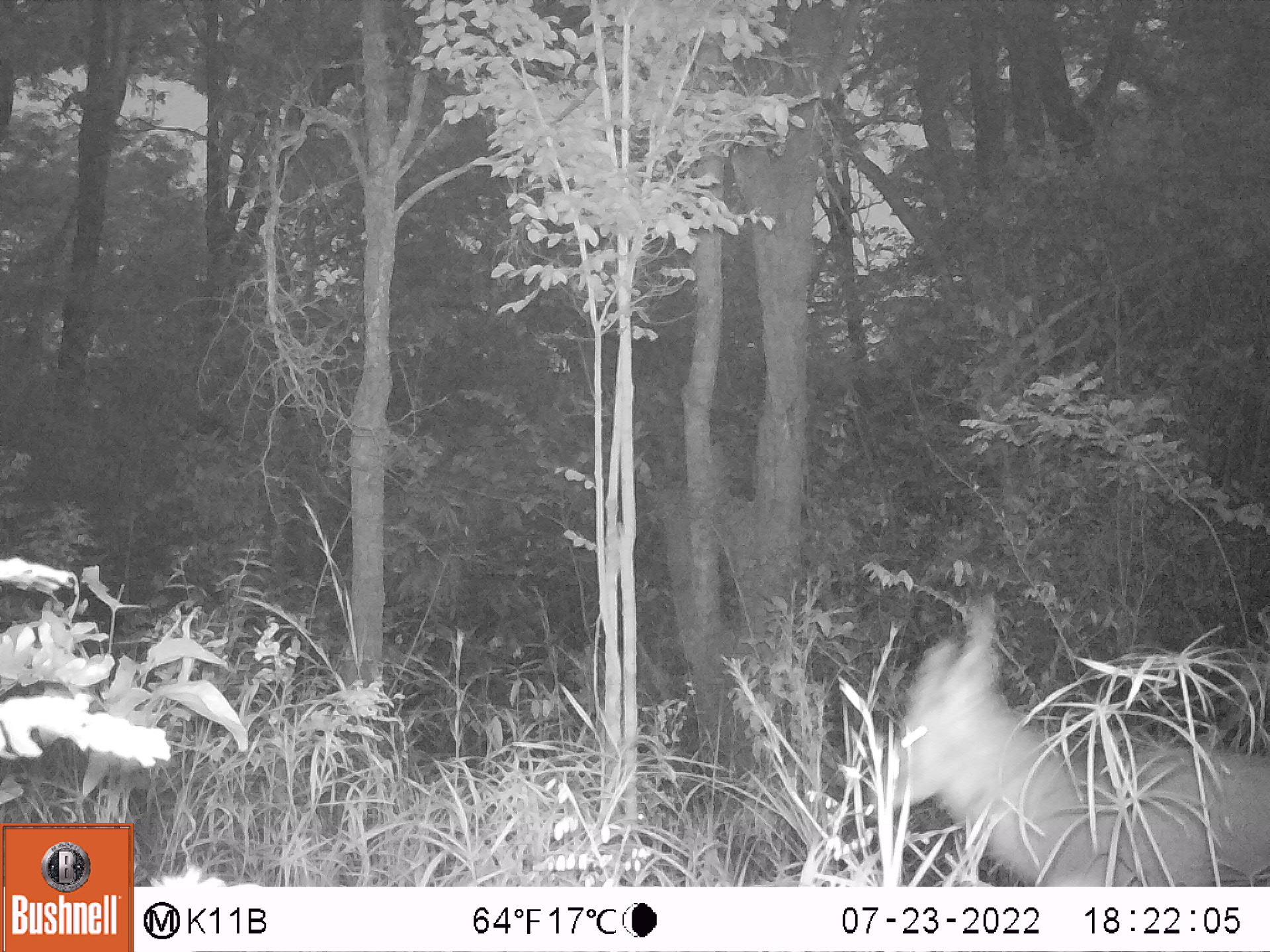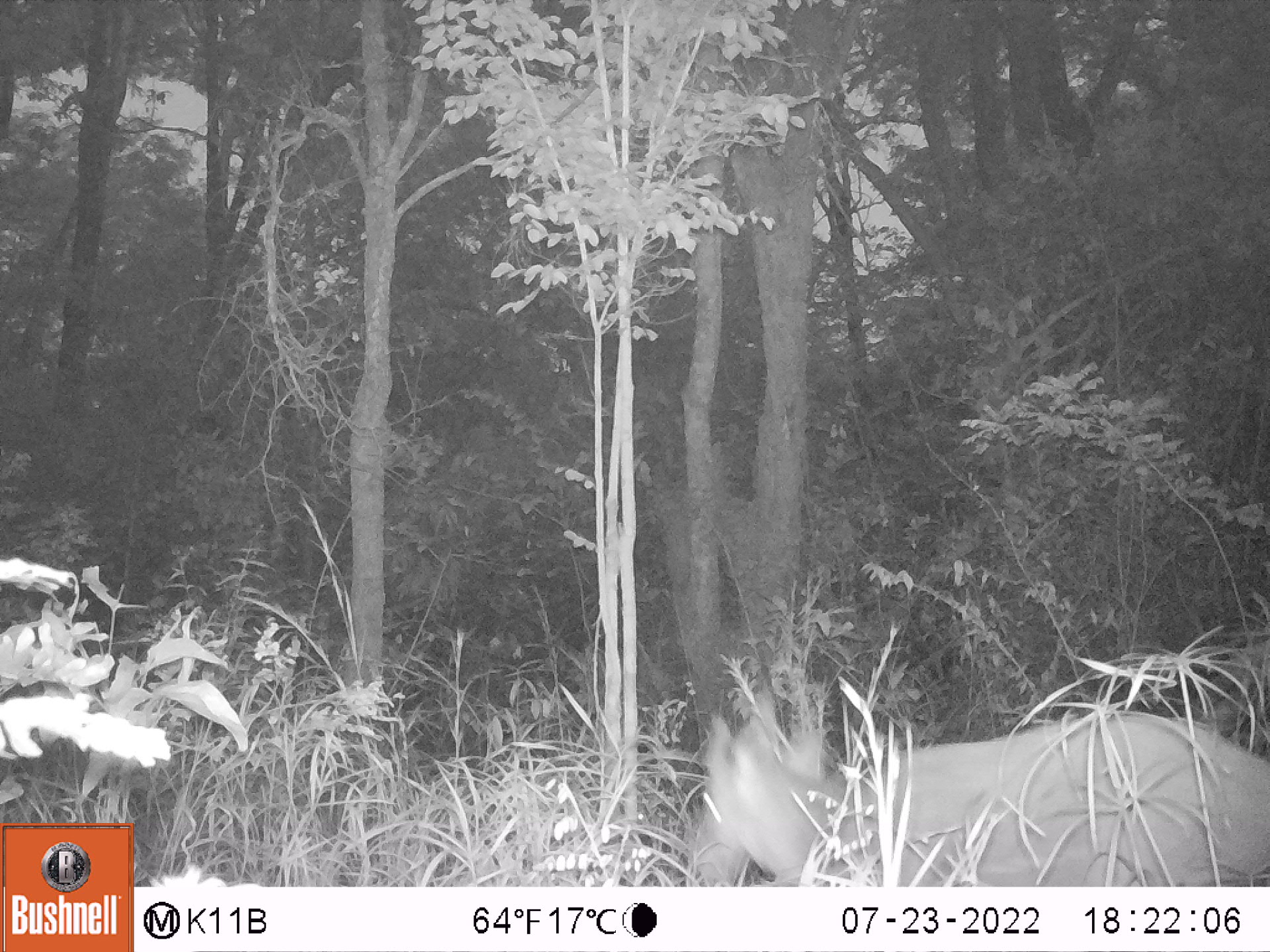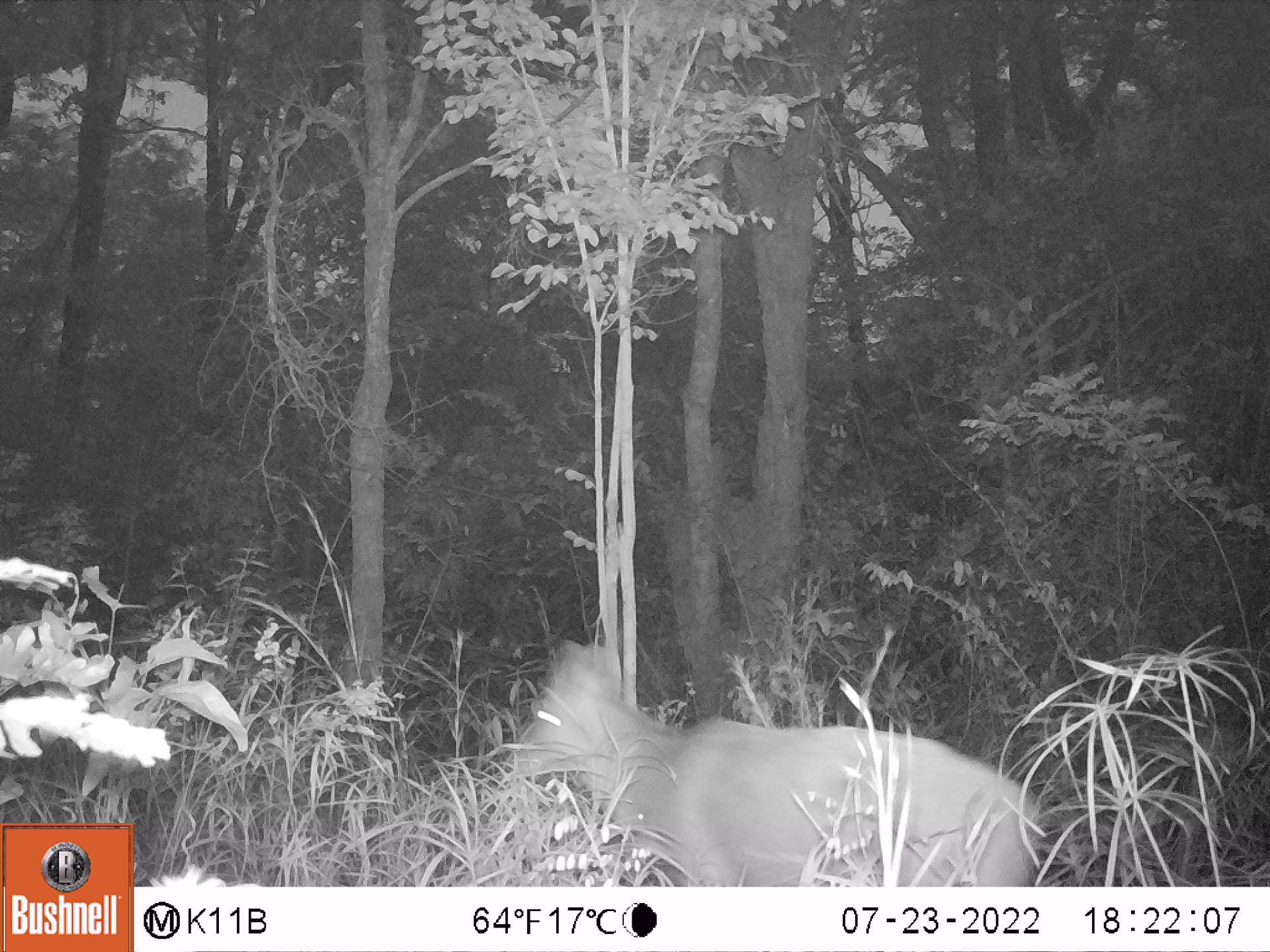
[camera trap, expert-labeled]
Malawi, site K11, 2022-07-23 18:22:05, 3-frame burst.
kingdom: Animalia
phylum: Chordata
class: Mammalia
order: Artiodactyla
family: Bovidae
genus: Tragelaphus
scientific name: Tragelaphus sylvaticus sylvaticus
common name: cape bushbuck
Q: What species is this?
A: Cape bushbuck (Tragelaphus sylvaticus sylvaticus).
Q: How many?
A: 1.